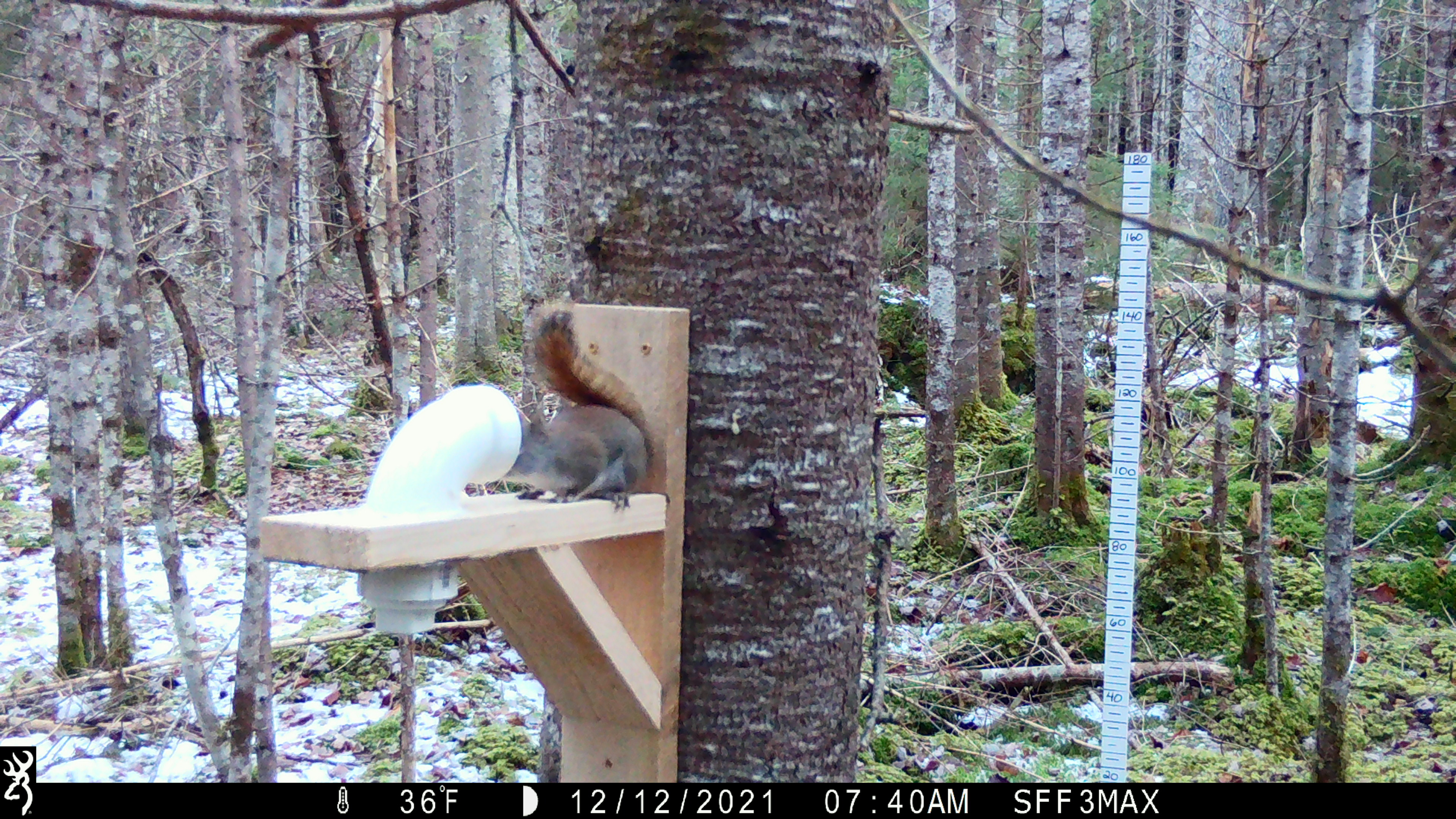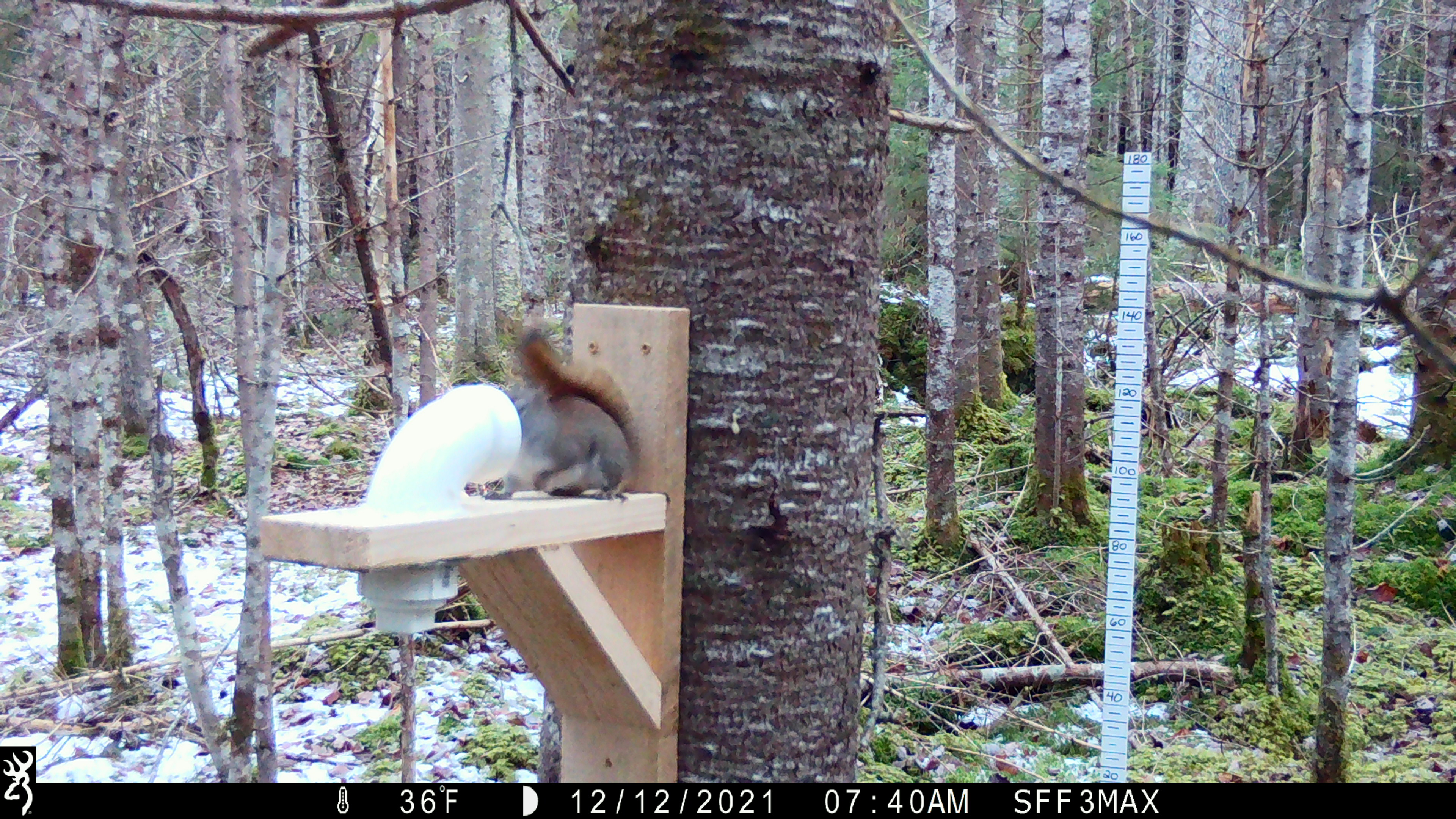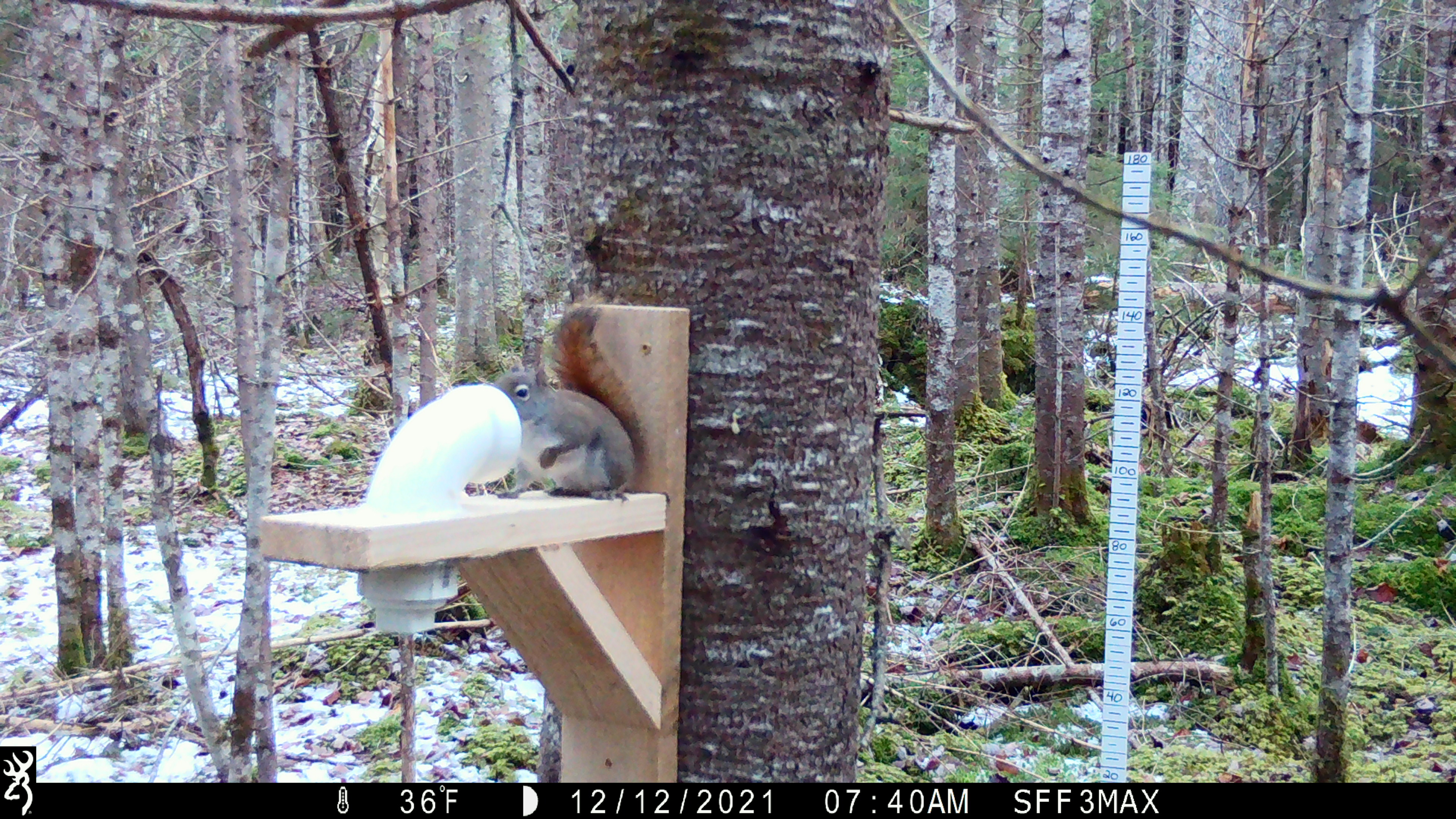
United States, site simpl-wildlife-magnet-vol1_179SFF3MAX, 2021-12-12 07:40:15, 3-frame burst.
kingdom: Animalia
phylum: Chordata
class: Mammalia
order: Rodentia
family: Sciuridae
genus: Tamiasciurus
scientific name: Tamiasciurus hudsonicus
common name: red squirrel